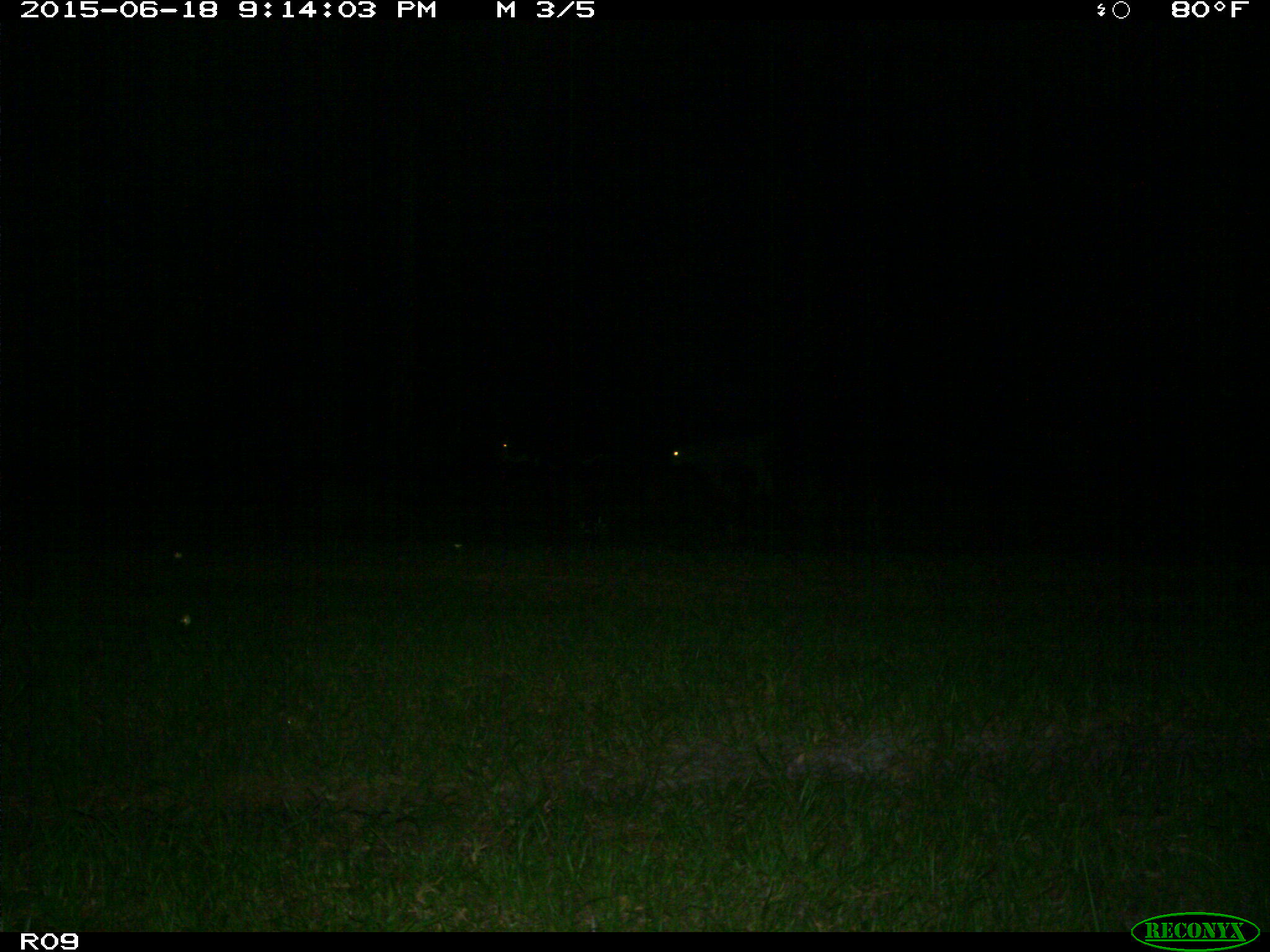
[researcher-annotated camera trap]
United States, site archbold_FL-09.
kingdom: Animalia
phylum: Chordata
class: Mammalia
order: Artiodactyla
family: Bovidae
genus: Bos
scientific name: Bos taurus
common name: domestic cow